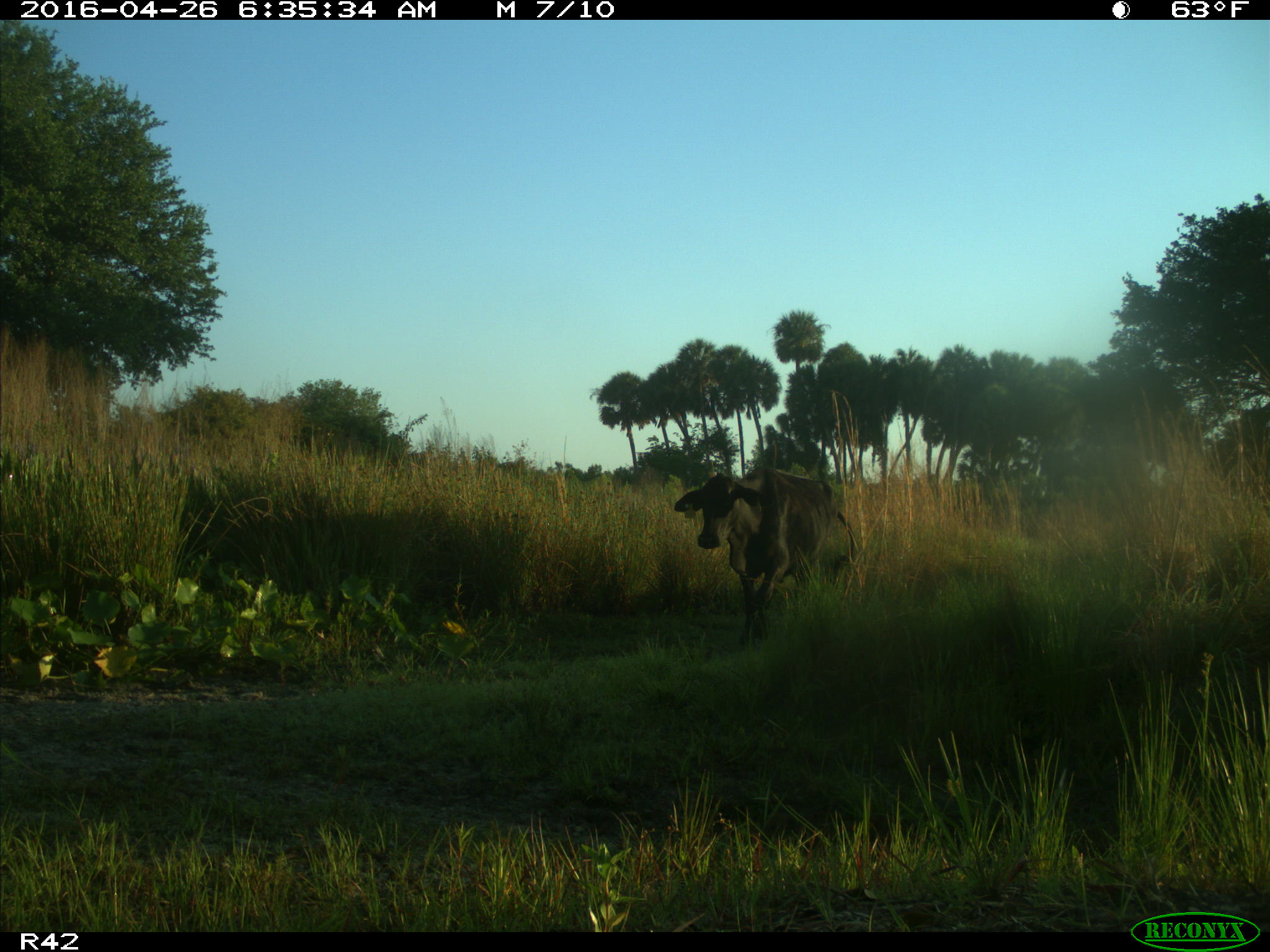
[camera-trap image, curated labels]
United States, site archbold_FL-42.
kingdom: Animalia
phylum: Chordata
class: Mammalia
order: Artiodactyla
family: Bovidae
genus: Bos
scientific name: Bos taurus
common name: domestic cow